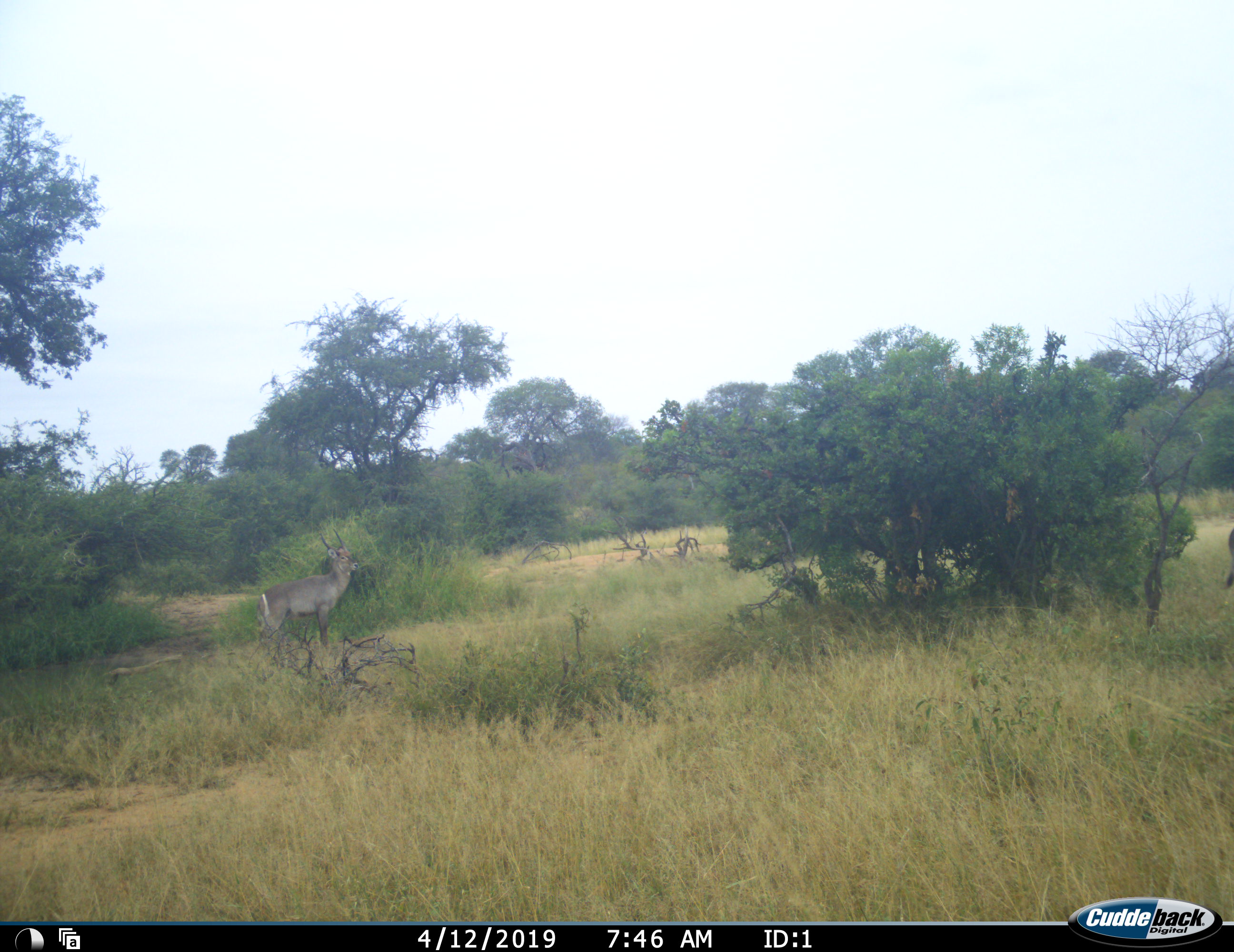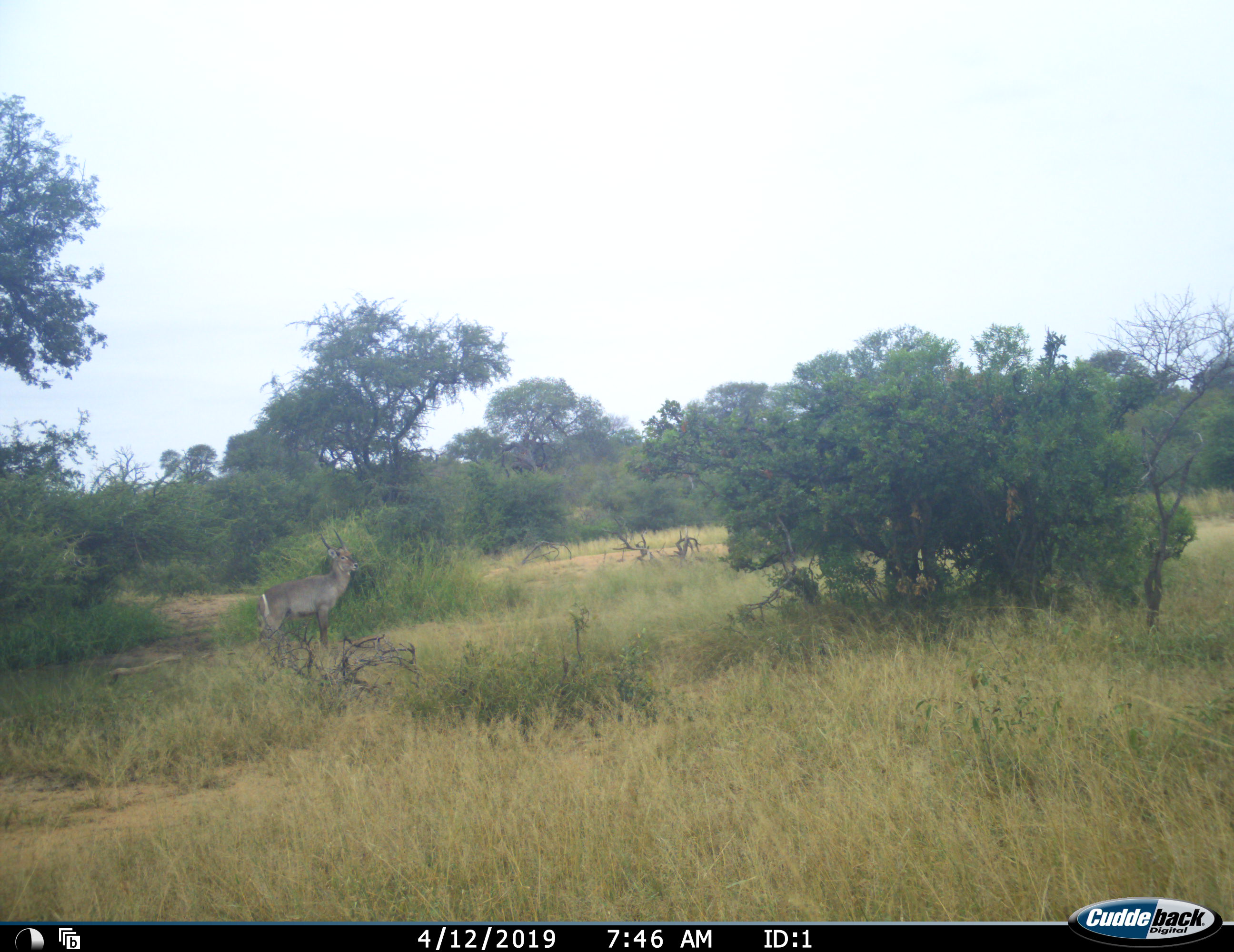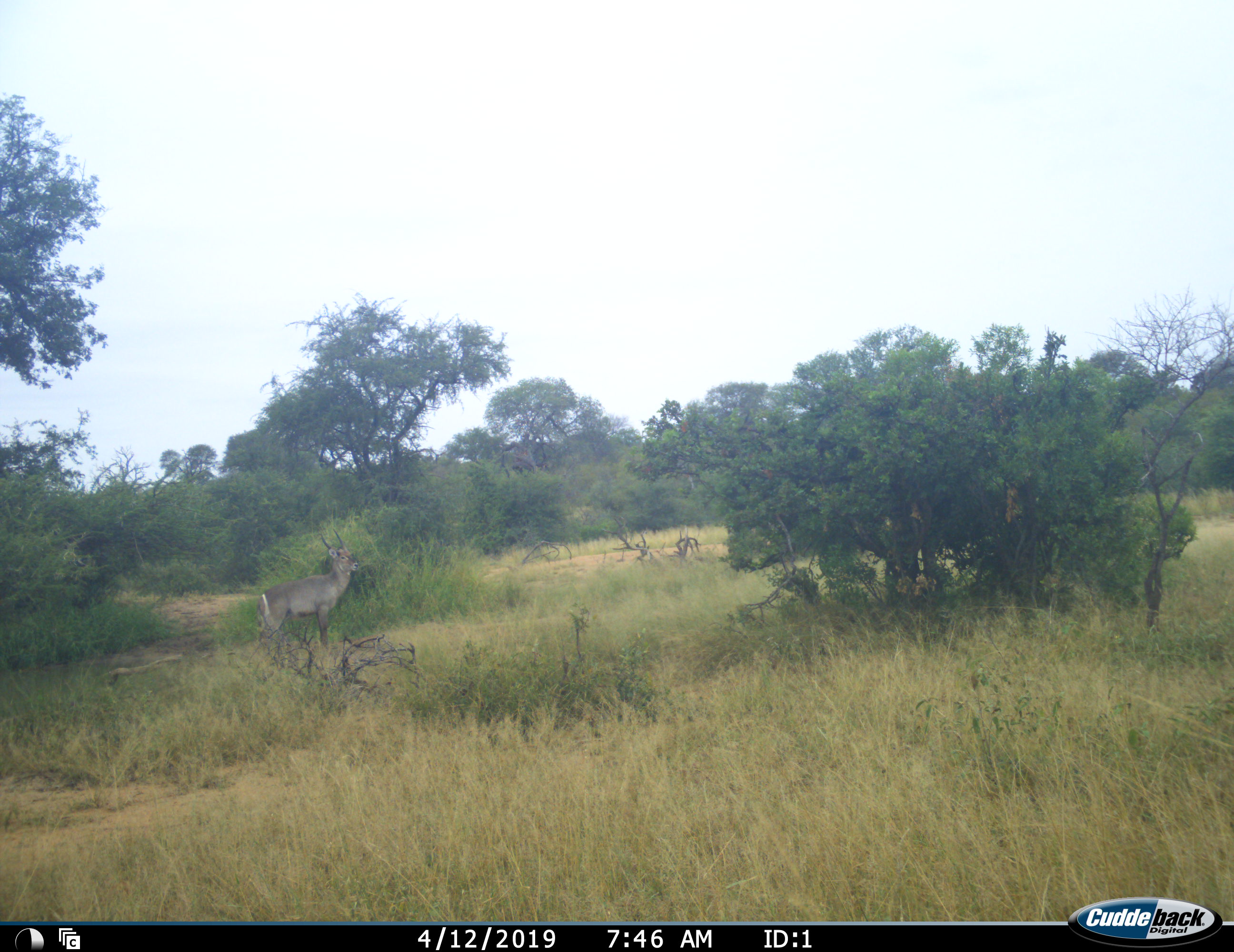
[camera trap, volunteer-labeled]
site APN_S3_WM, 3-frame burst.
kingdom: Animalia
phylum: Chordata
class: Mammalia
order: Artiodactyla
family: Bovidae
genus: Kobus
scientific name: Kobus ellipsiprymnus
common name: waterbuck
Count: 2.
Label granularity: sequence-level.